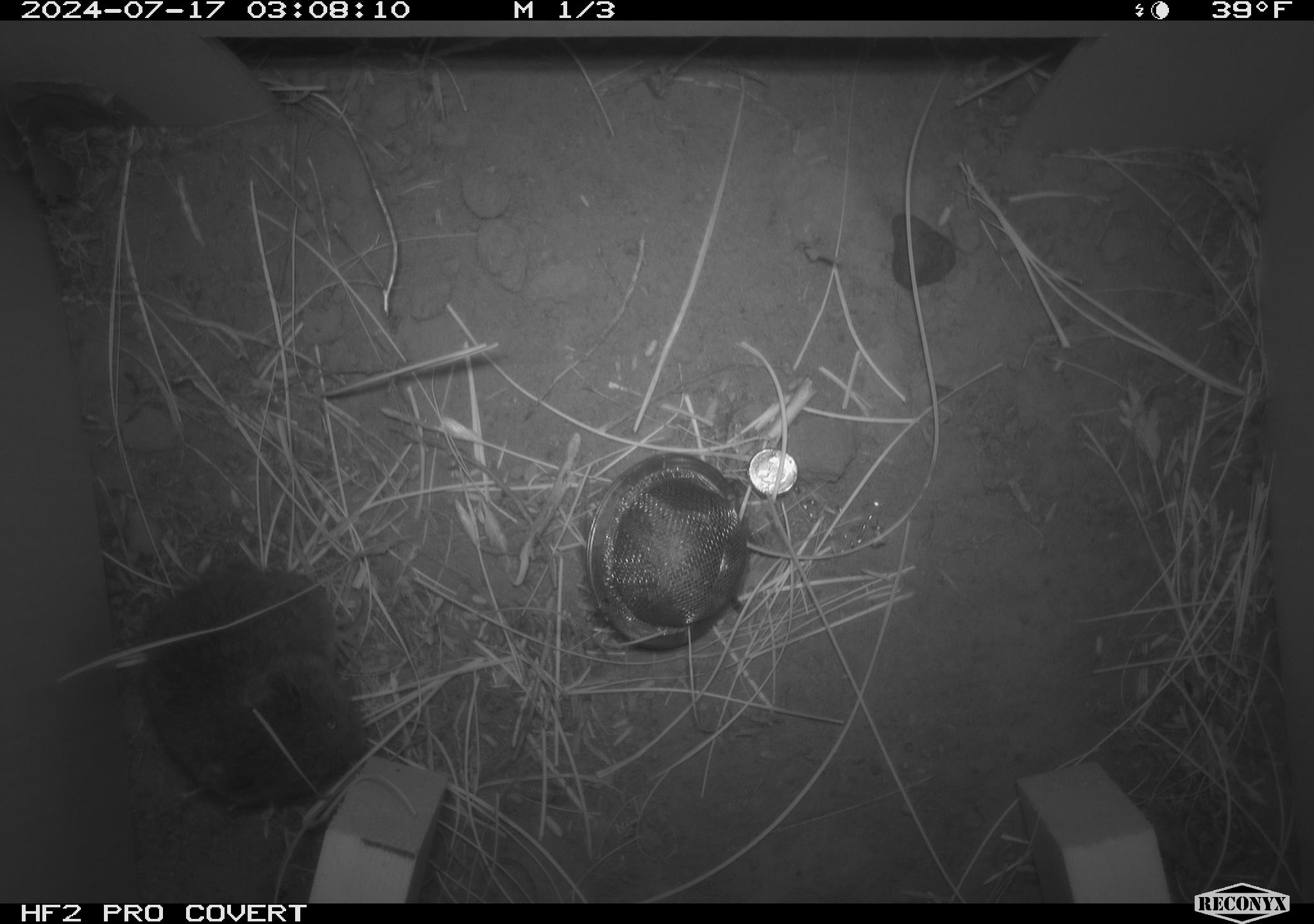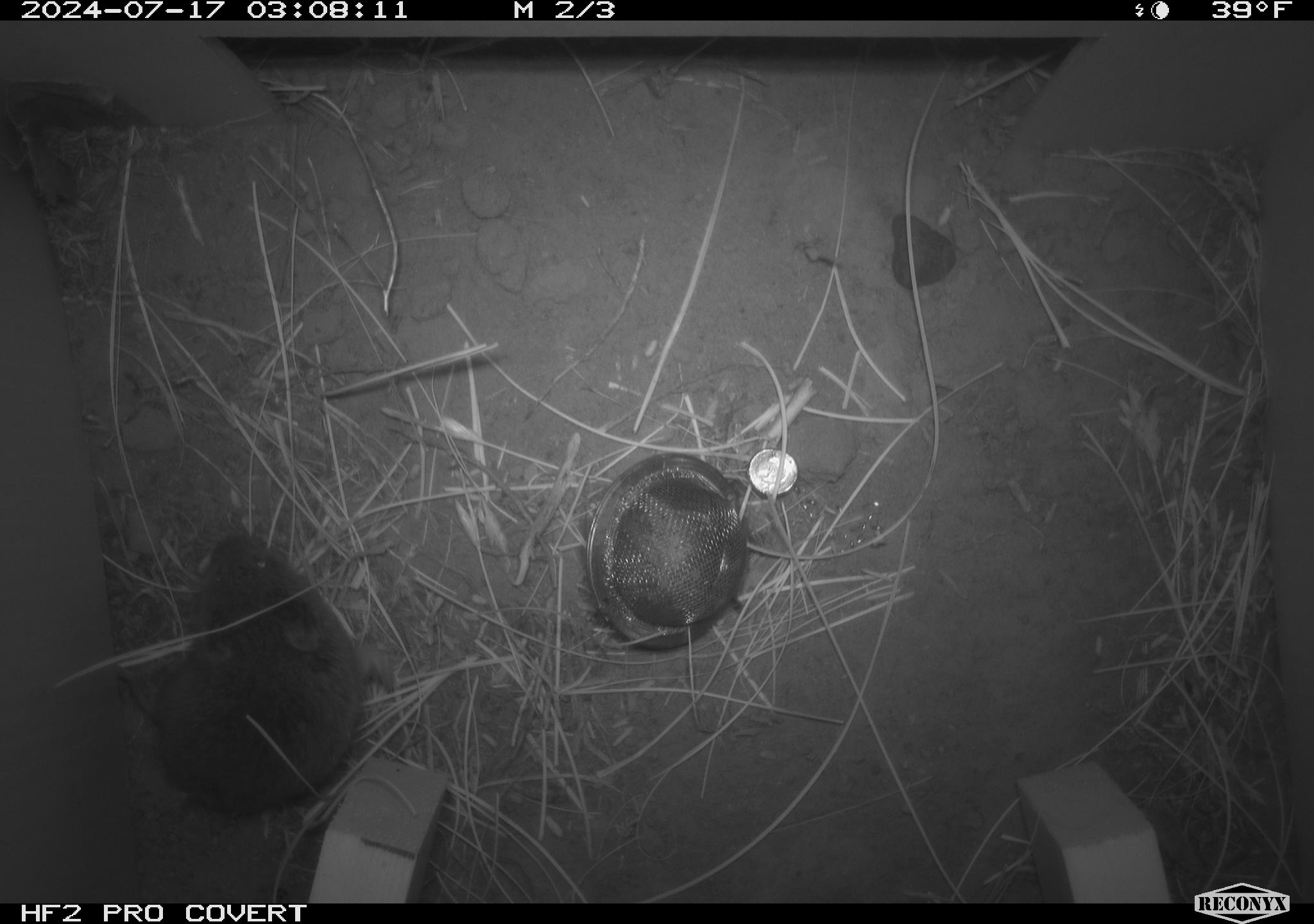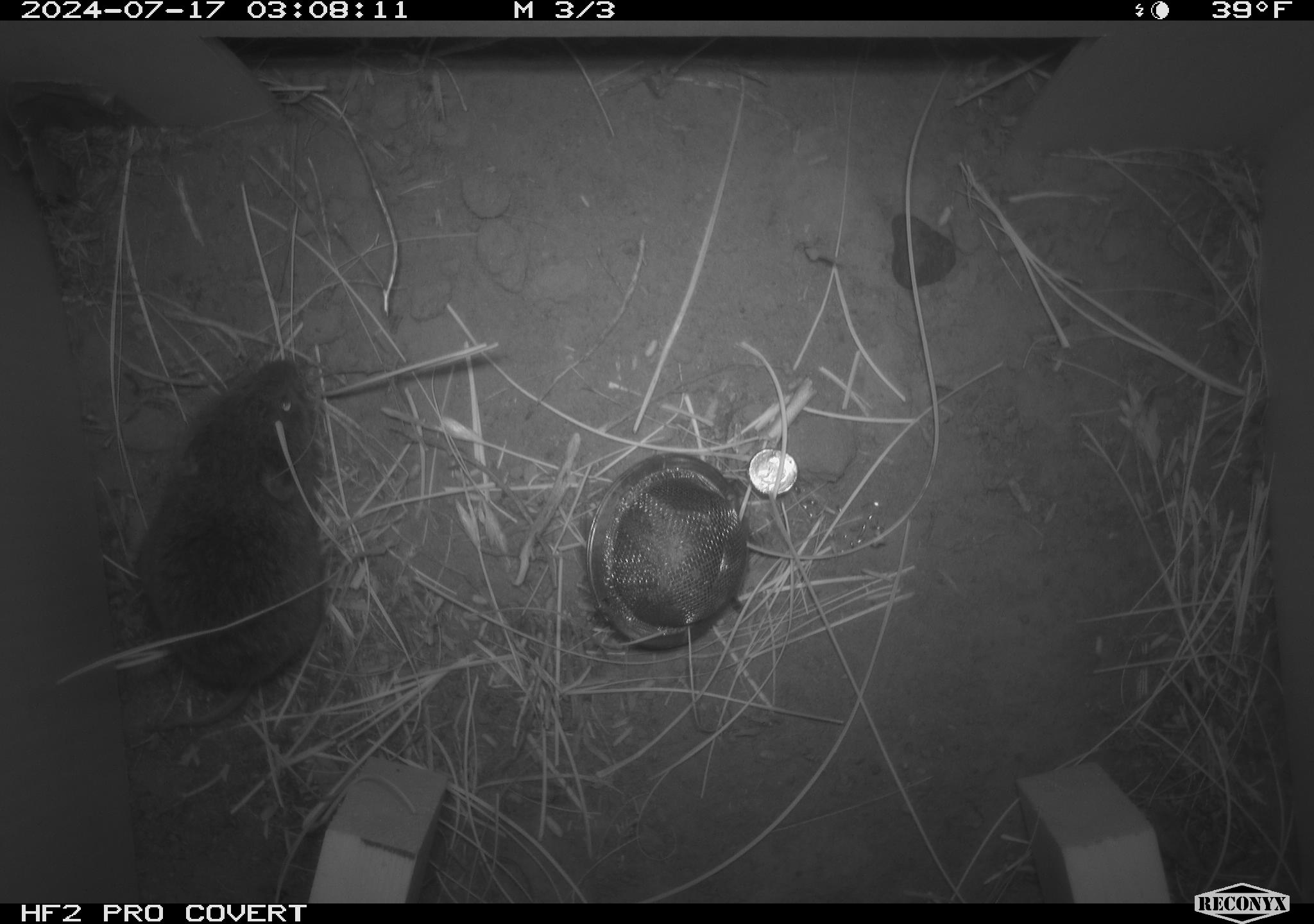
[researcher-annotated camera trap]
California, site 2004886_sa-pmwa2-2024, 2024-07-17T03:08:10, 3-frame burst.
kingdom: Animalia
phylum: Chordata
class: Mammalia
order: Rodentia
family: Cricetidae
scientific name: Arvicolinae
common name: voles, lemmings, and muskrats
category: arvicolinae subfamily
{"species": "arvicolinae subfamily (voles, lemmings, and muskrats) (Arvicolinae)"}